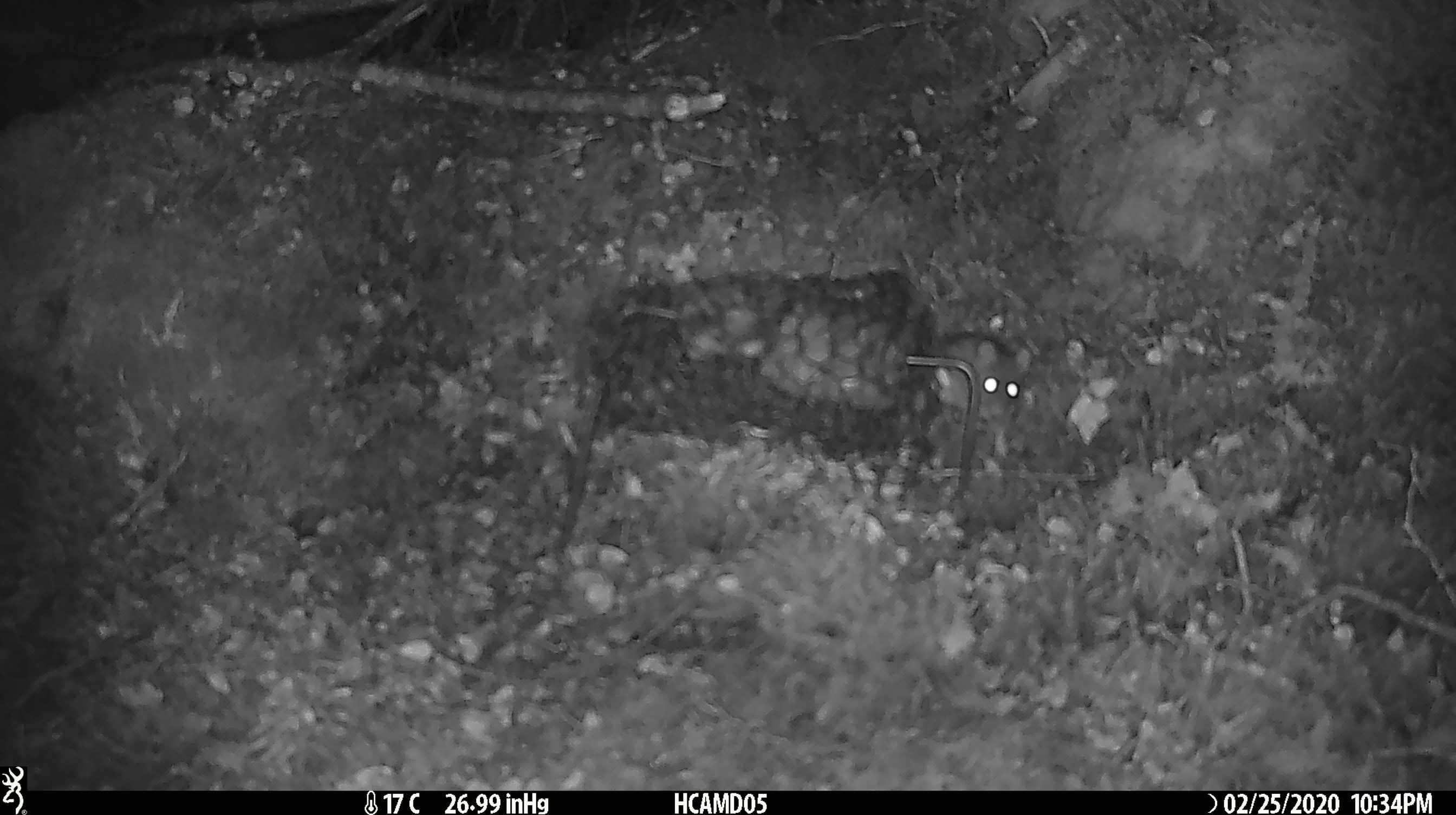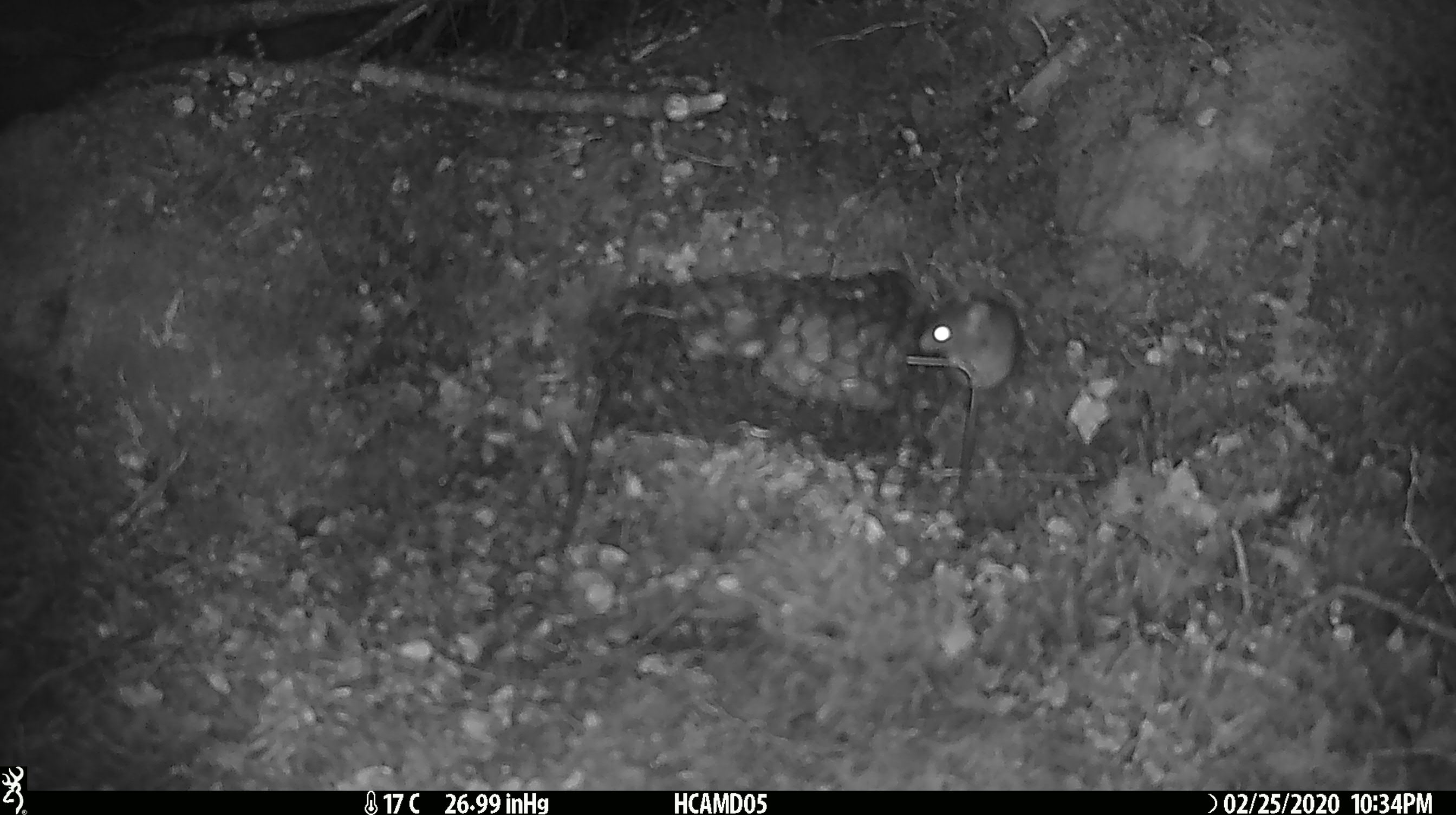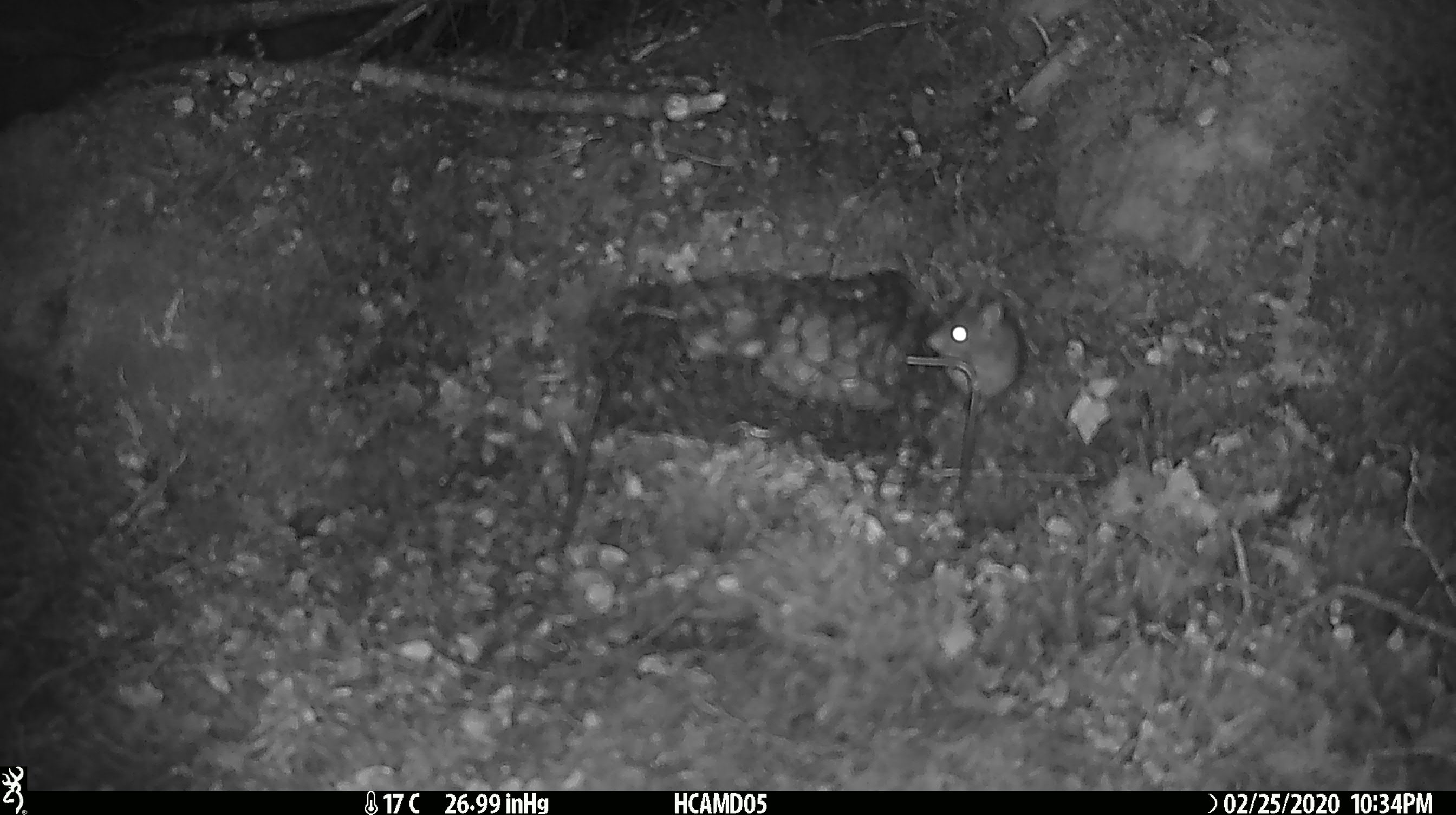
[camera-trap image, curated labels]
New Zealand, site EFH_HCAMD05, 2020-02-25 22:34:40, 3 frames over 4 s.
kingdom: Animalia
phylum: Chordata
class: Mammalia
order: Rodentia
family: Muridae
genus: Mus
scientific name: Mus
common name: mouse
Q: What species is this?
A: Mouse (Mus).